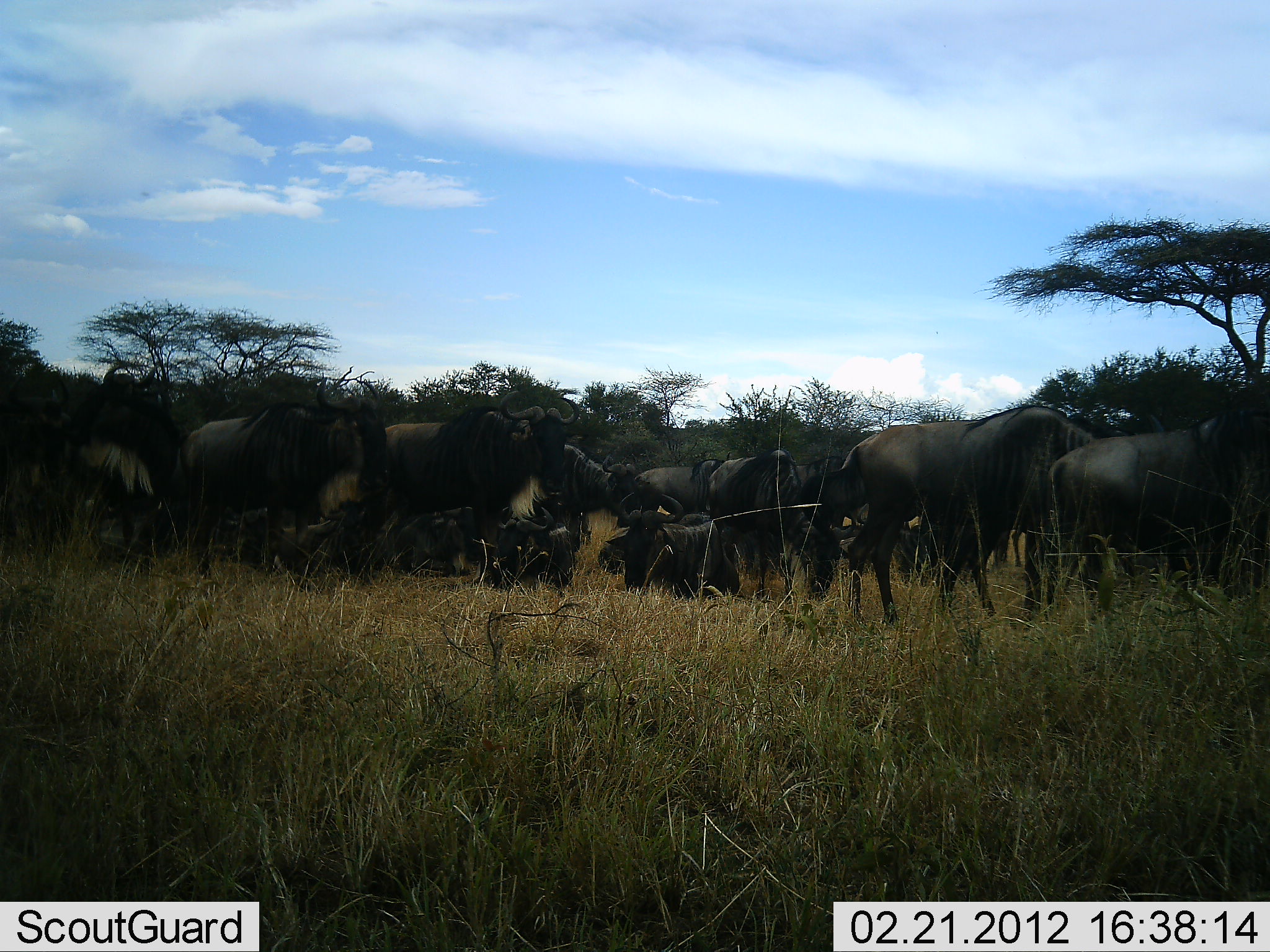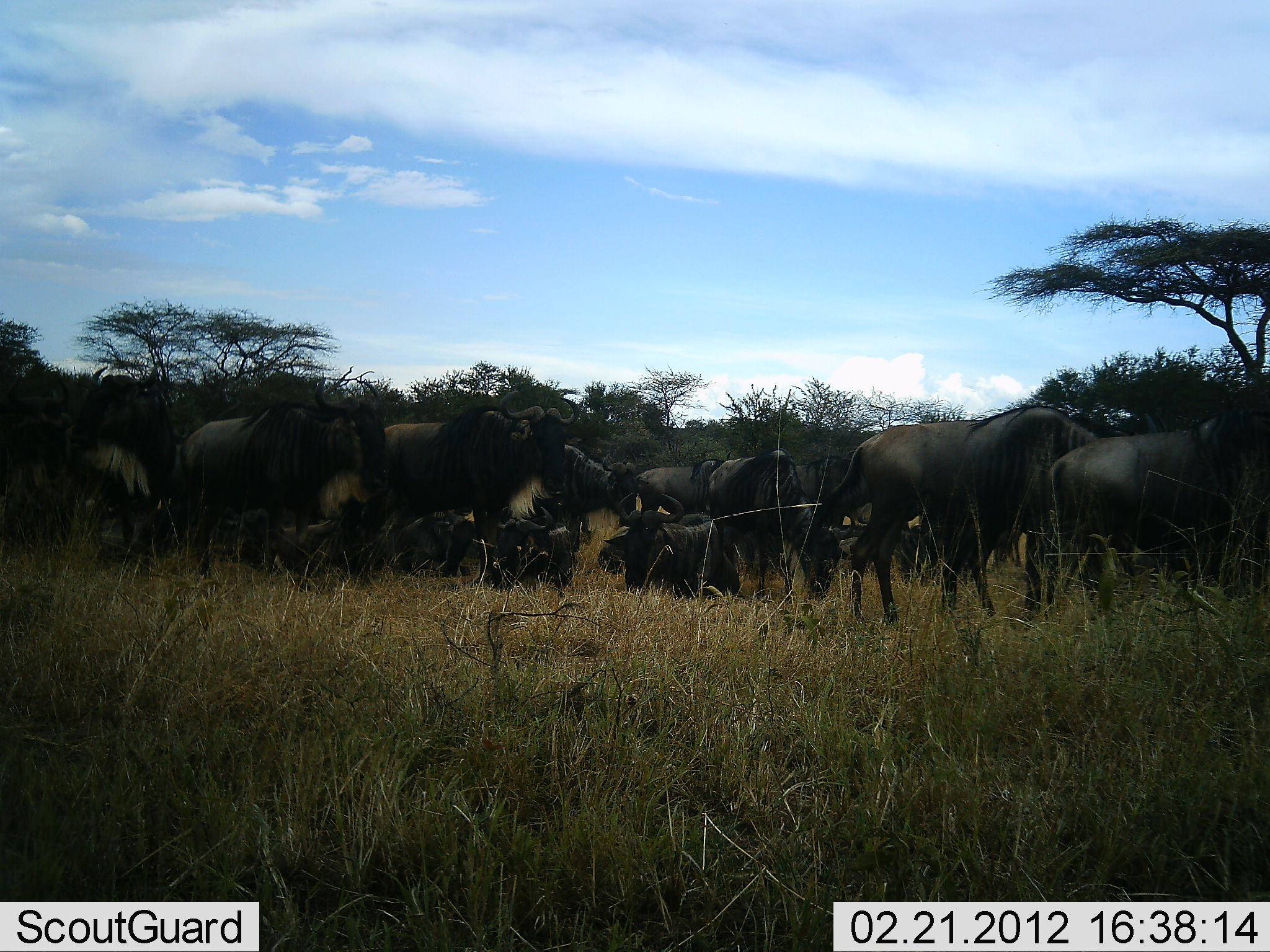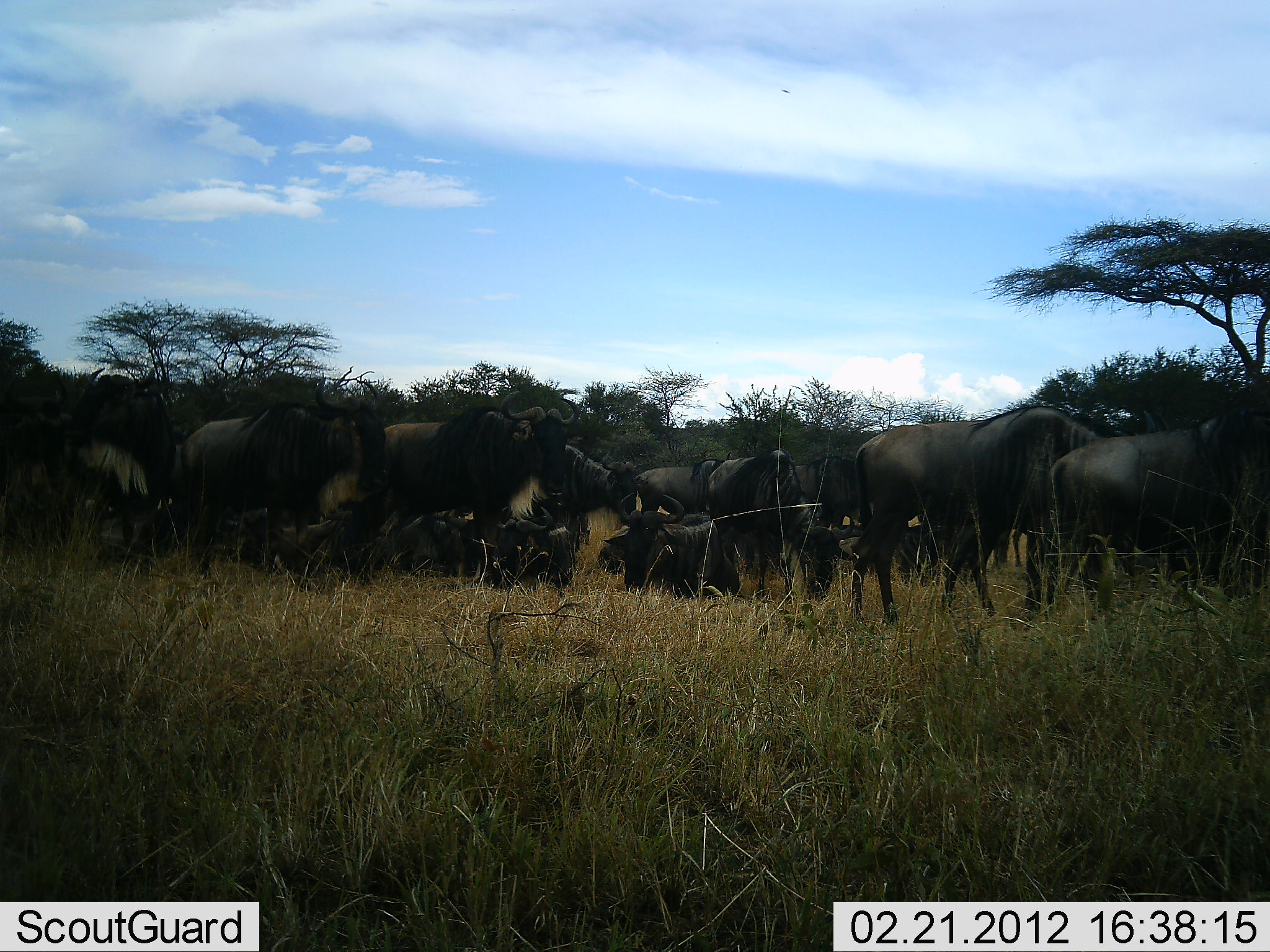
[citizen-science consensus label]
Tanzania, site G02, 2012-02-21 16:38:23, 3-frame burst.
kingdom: Animalia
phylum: Chordata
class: Mammalia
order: Artiodactyla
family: Bovidae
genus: Connochaetes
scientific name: Connochaetes taurinus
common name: blue wildebeest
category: wildebeest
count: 11-50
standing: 79%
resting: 89%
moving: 5%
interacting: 5%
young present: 11%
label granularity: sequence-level